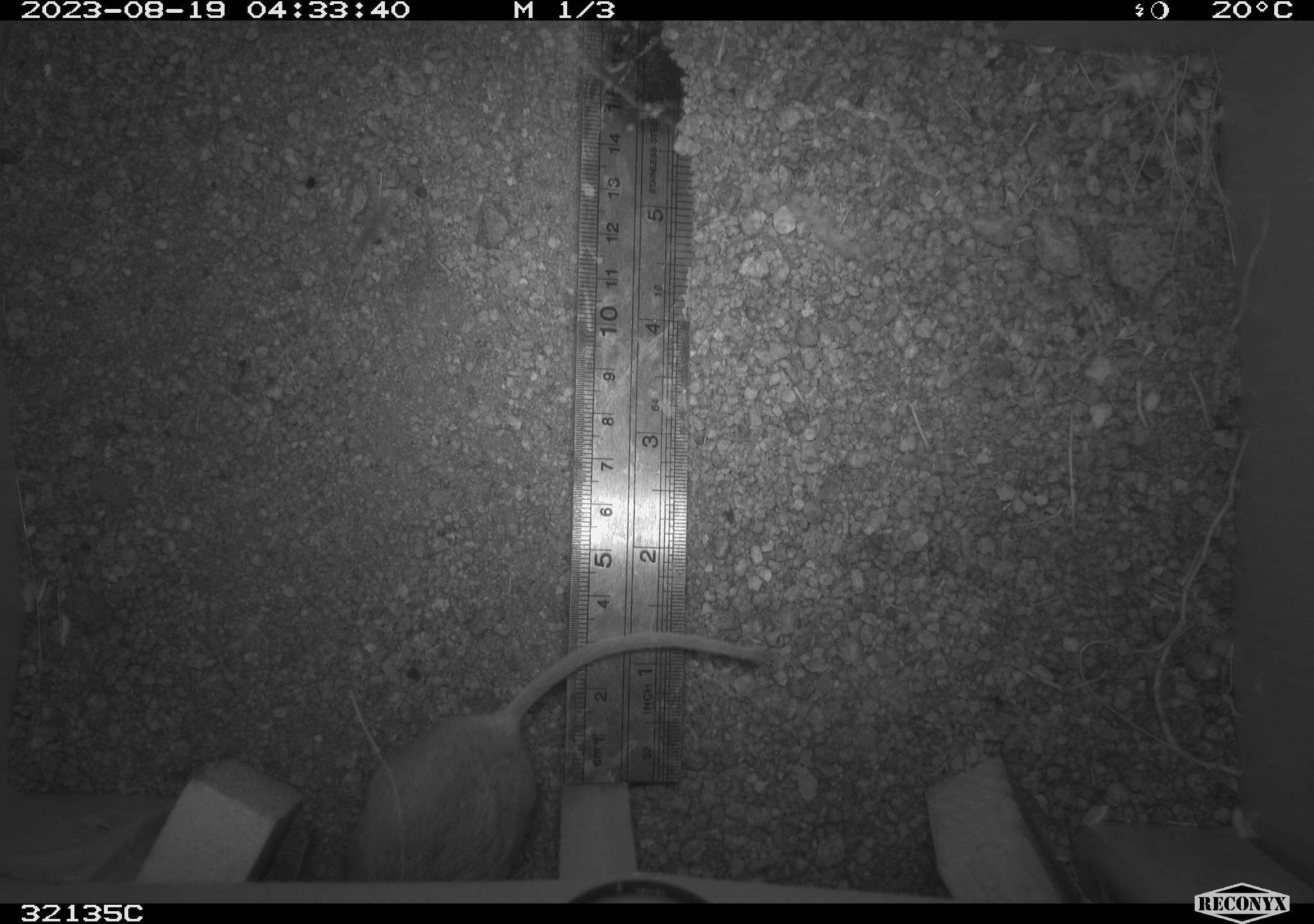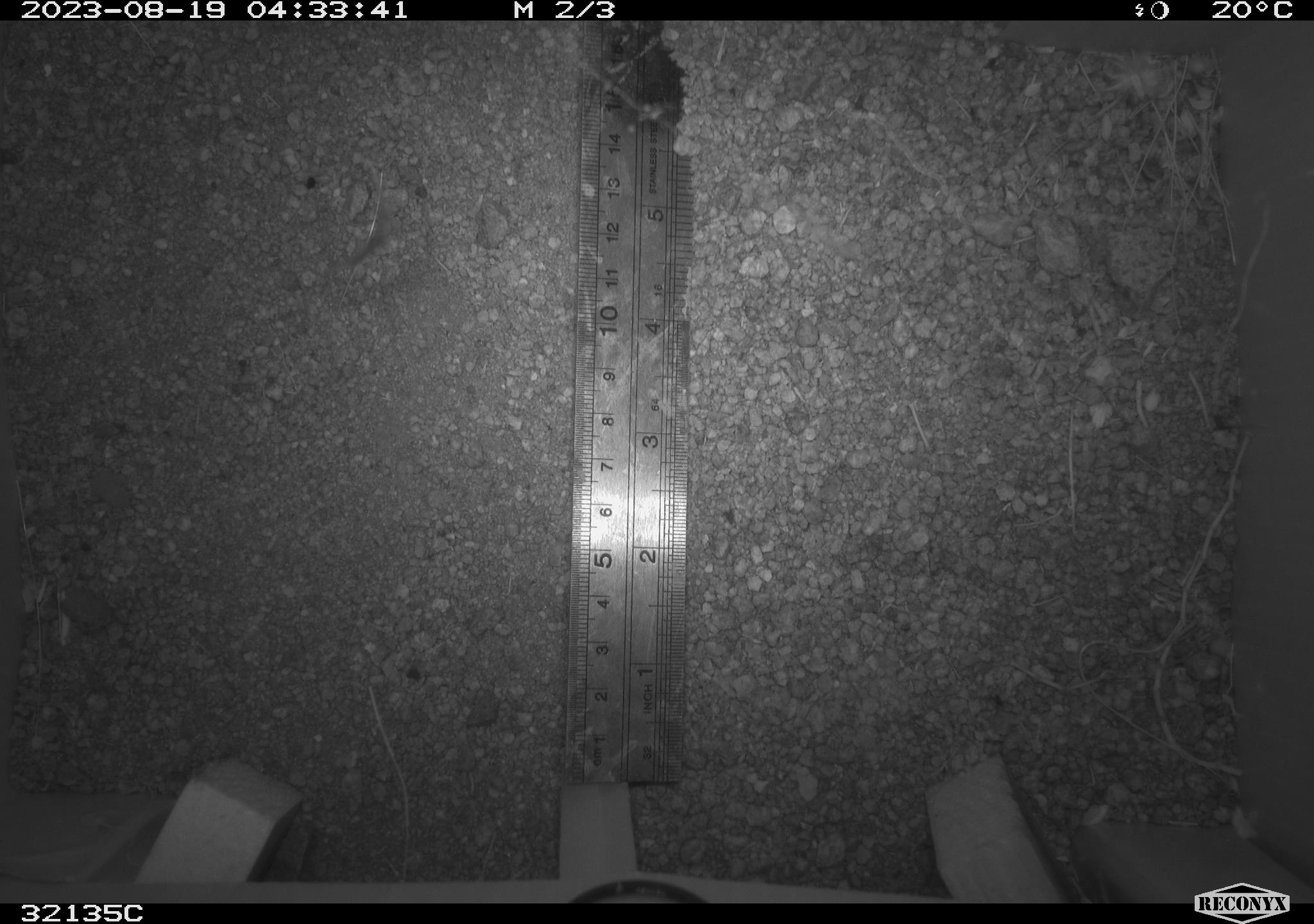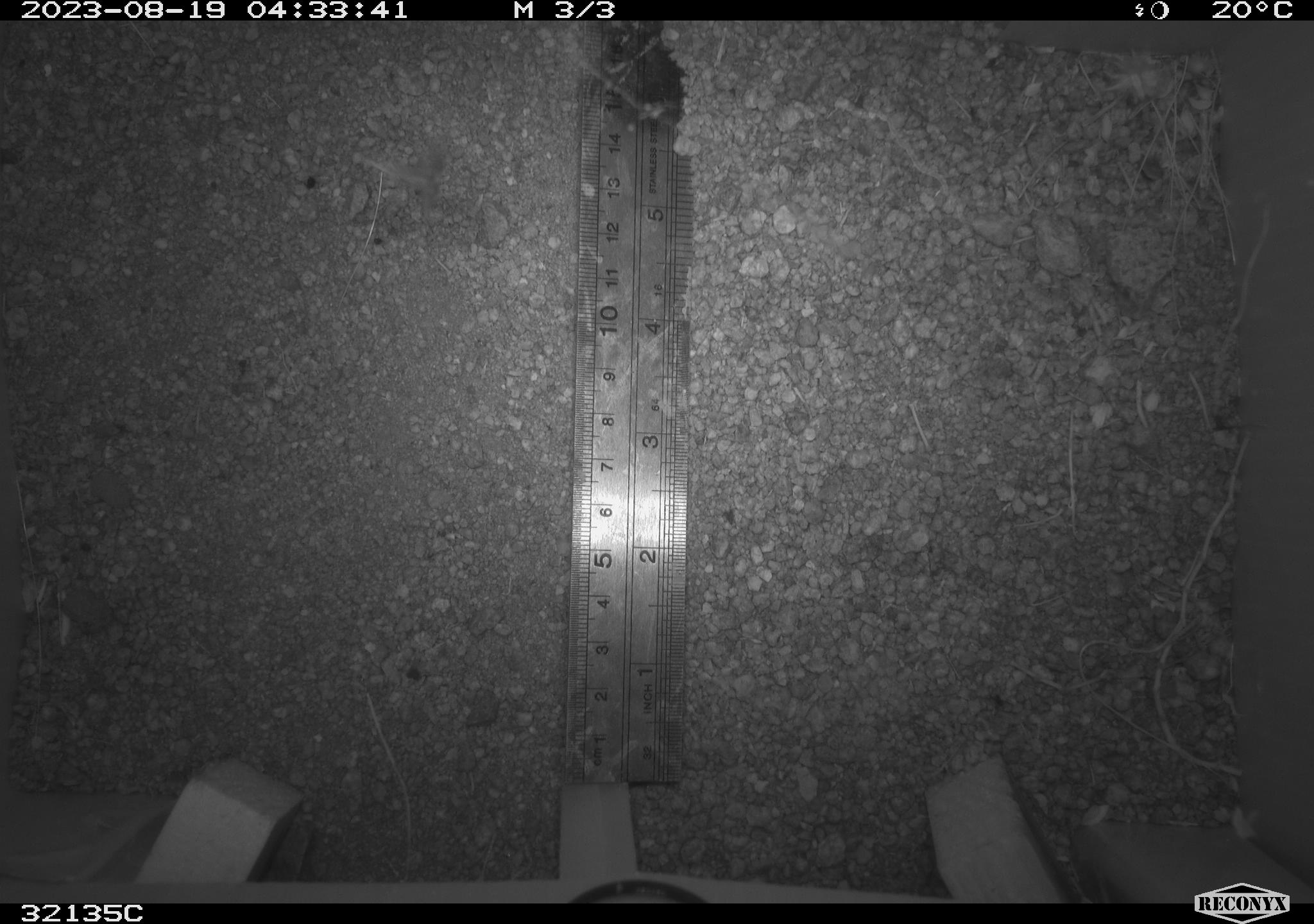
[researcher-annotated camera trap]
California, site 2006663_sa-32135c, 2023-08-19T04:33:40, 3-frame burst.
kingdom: Animalia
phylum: Chordata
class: Mammalia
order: Rodentia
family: Cricetidae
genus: Neotoma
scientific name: Neotoma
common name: pack rat or woodrat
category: neotoma species